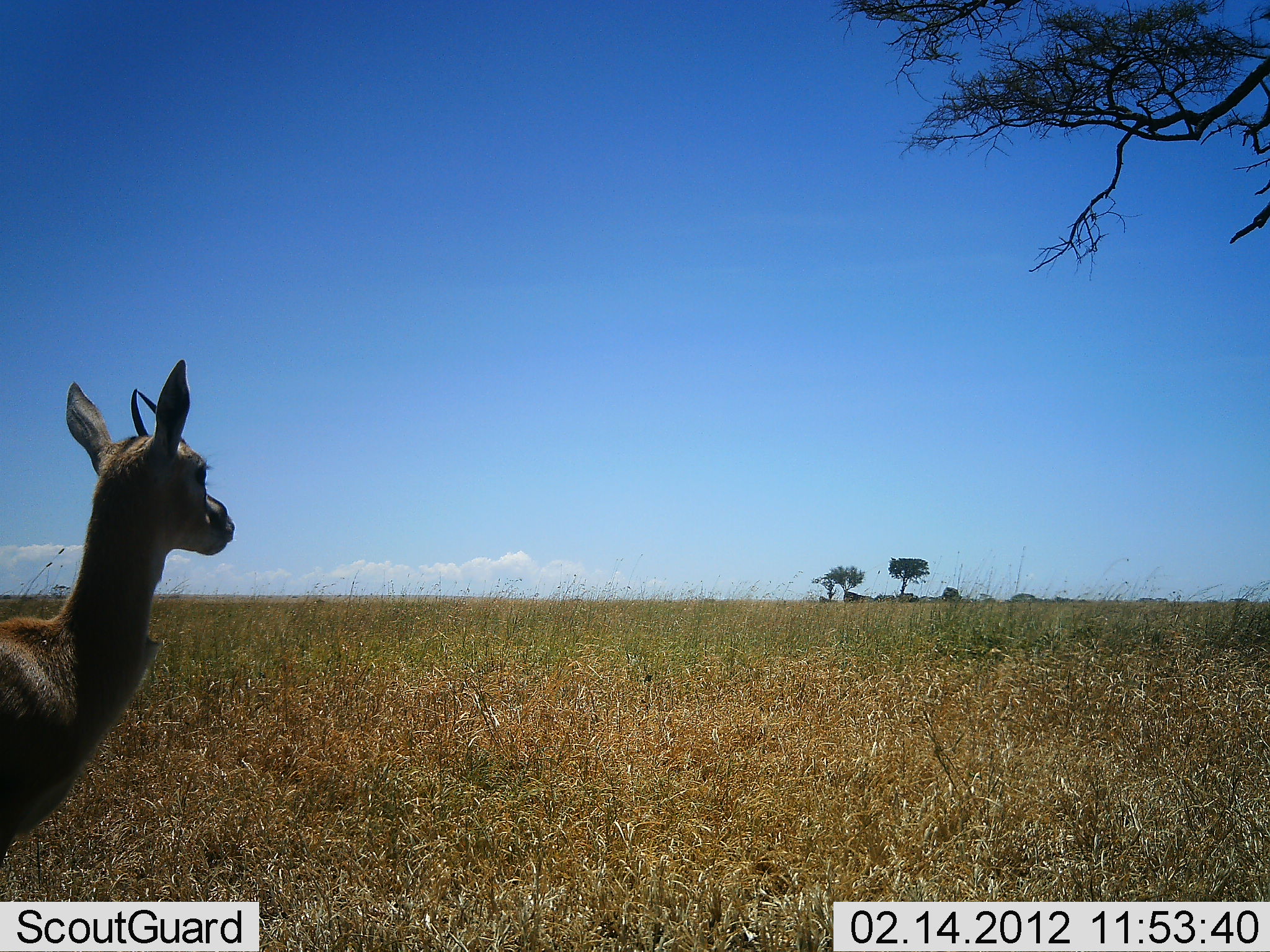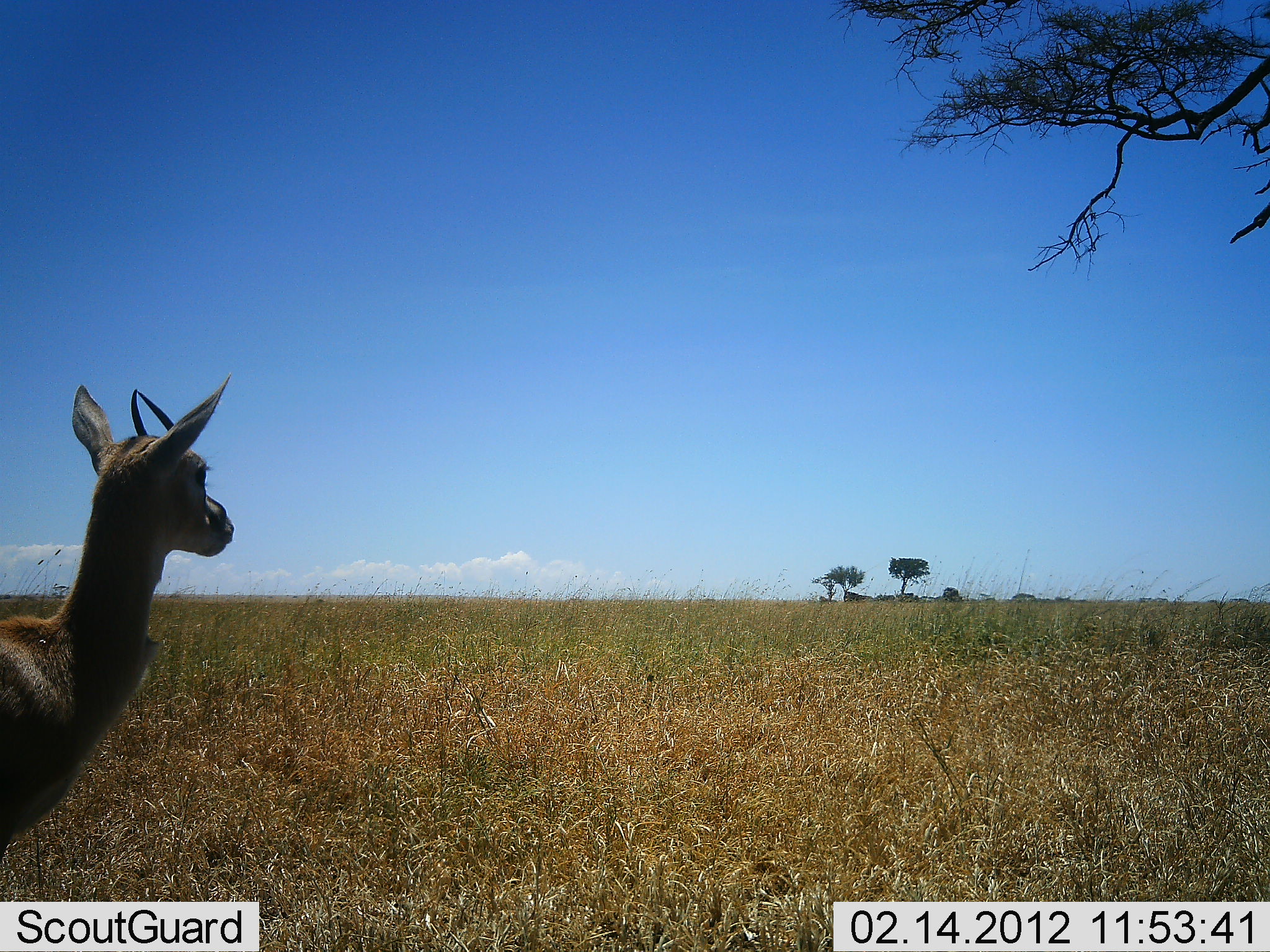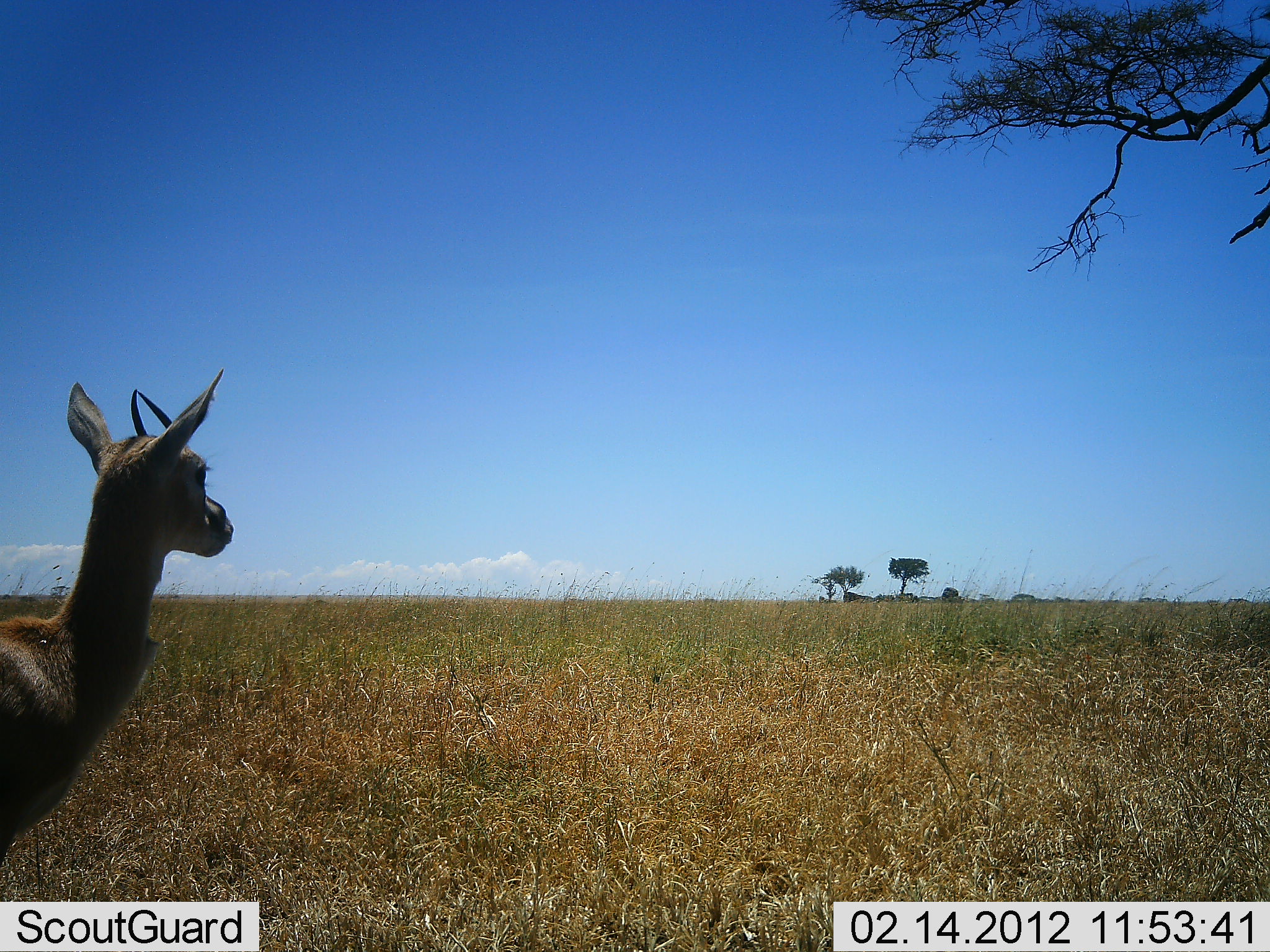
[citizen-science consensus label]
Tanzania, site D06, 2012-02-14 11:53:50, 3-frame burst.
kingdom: Animalia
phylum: Chordata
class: Mammalia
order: Artiodactyla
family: Bovidae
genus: Eudorcas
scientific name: Eudorcas thomsonii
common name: thomson's gazelle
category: gazellethomsons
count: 1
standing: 100%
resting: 0%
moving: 0%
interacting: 0%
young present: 8%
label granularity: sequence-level